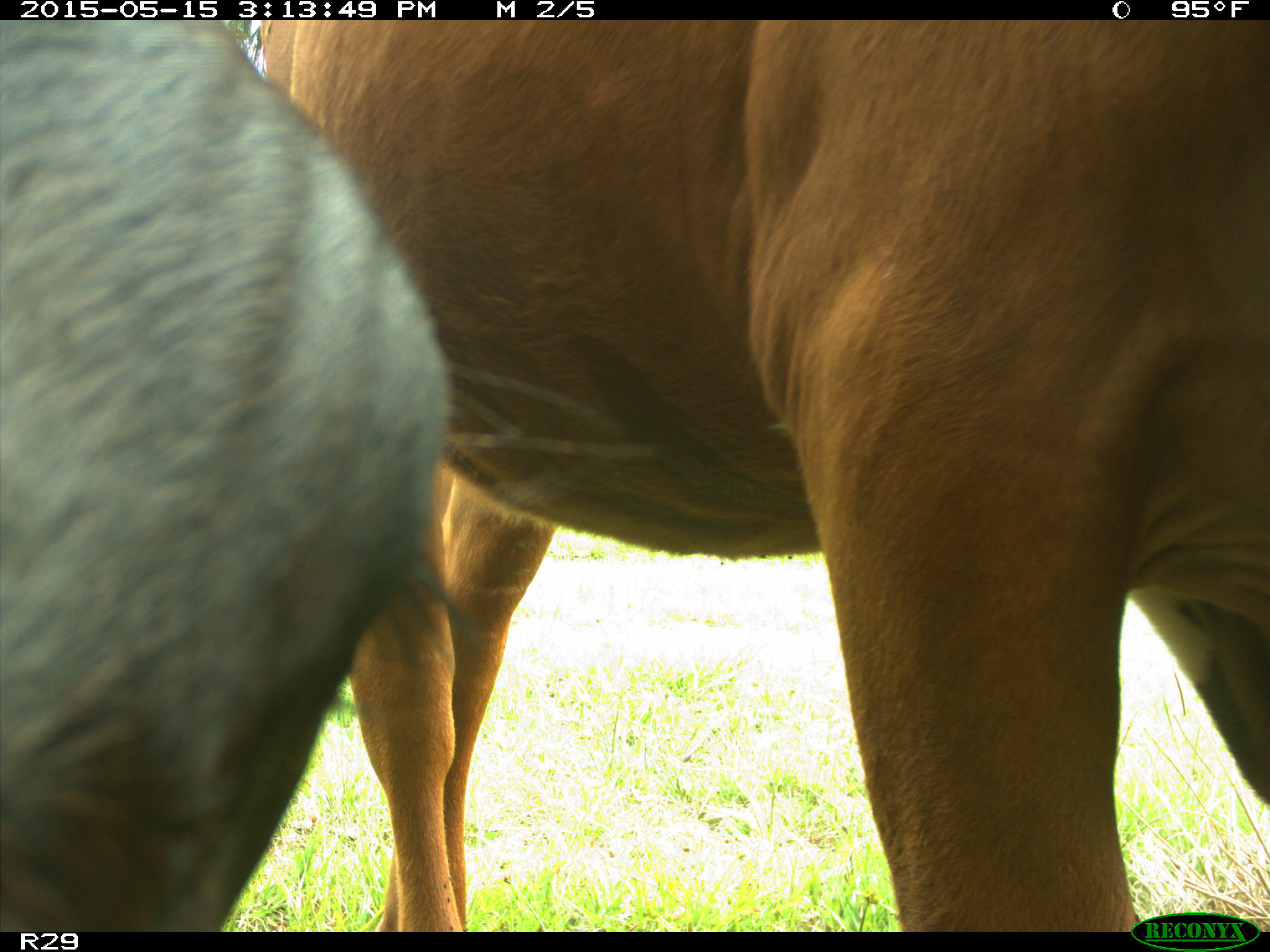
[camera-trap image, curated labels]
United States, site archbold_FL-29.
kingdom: Animalia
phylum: Chordata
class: Mammalia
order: Artiodactyla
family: Bovidae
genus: Bos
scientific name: Bos taurus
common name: domestic cow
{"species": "Bos taurus (domestic cow)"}